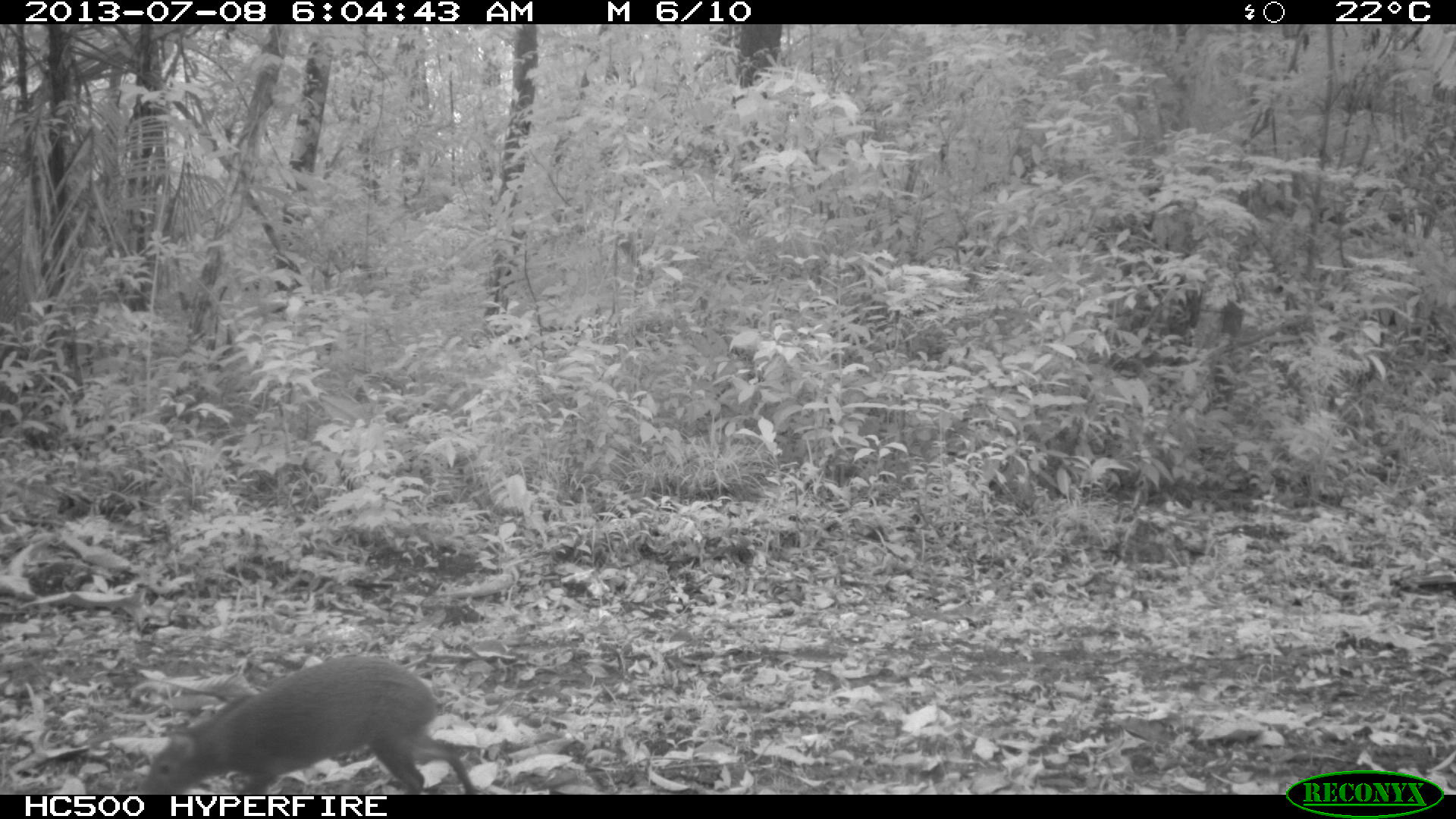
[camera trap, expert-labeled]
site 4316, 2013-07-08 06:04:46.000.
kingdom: Animalia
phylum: Chordata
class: Mammalia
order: Rodentia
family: Dasyproctidae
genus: Dasyprocta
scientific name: Dasyprocta punctata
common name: central american agouti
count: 1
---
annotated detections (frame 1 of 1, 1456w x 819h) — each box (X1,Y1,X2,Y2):
dasyprocta punctata: (132,652,481,794)